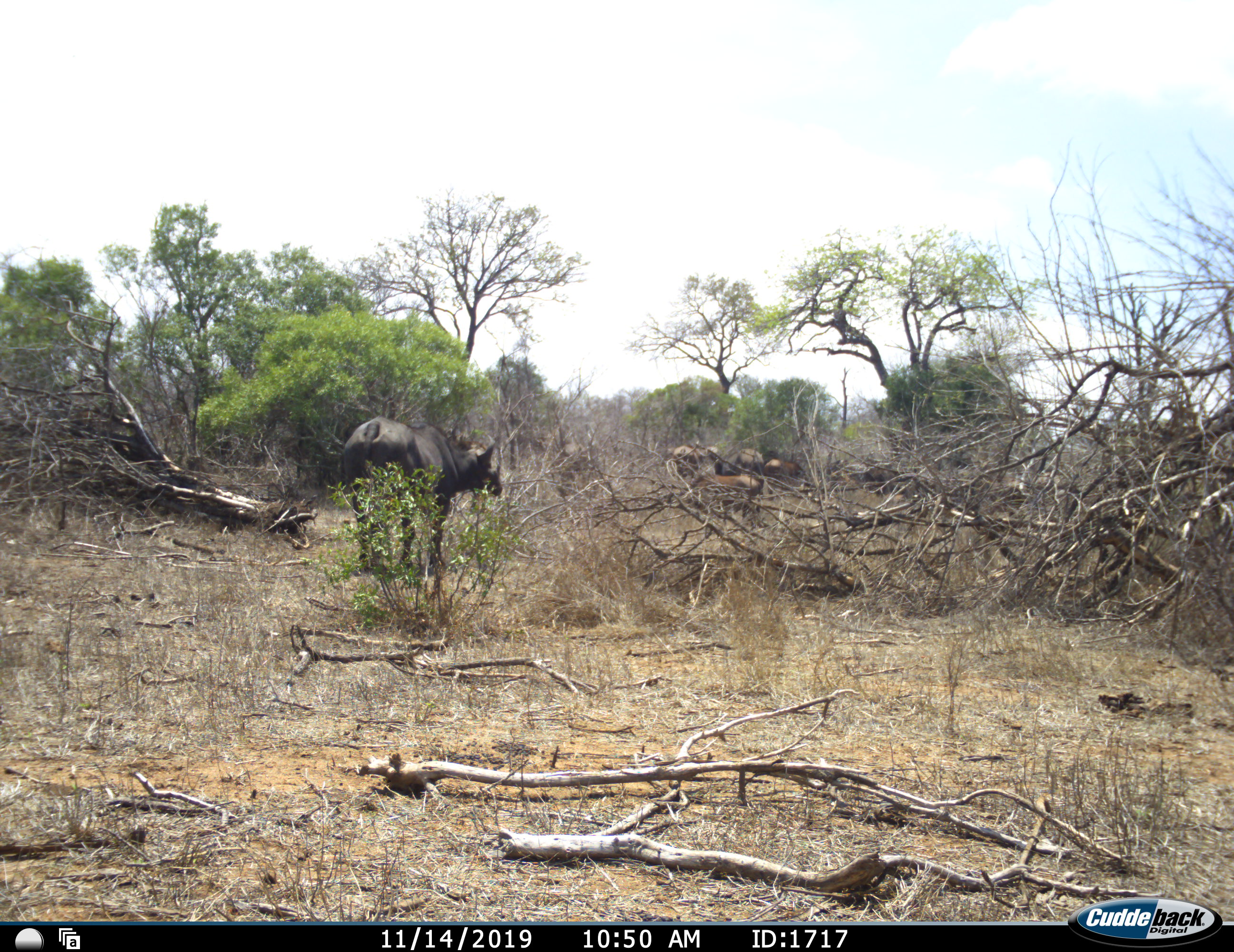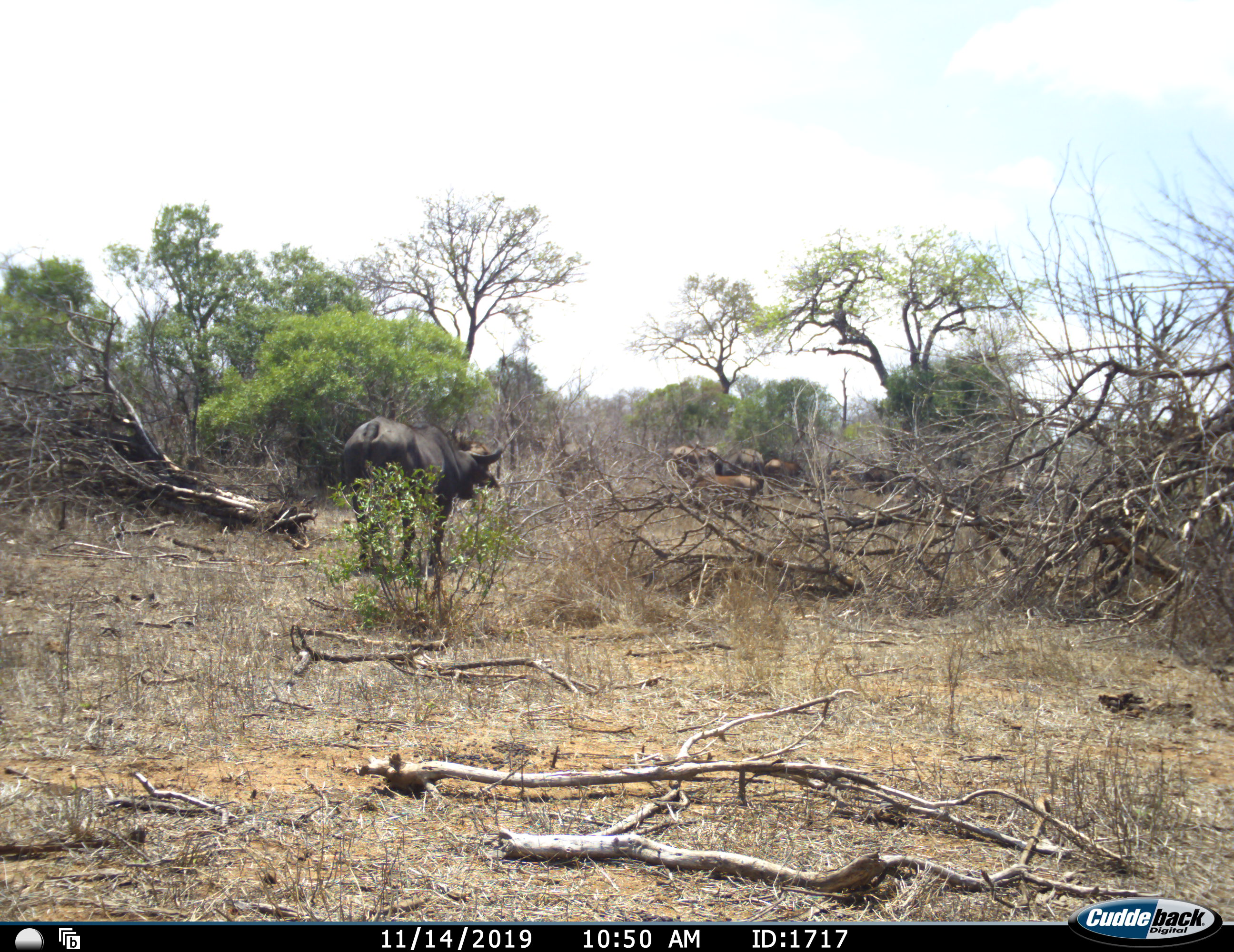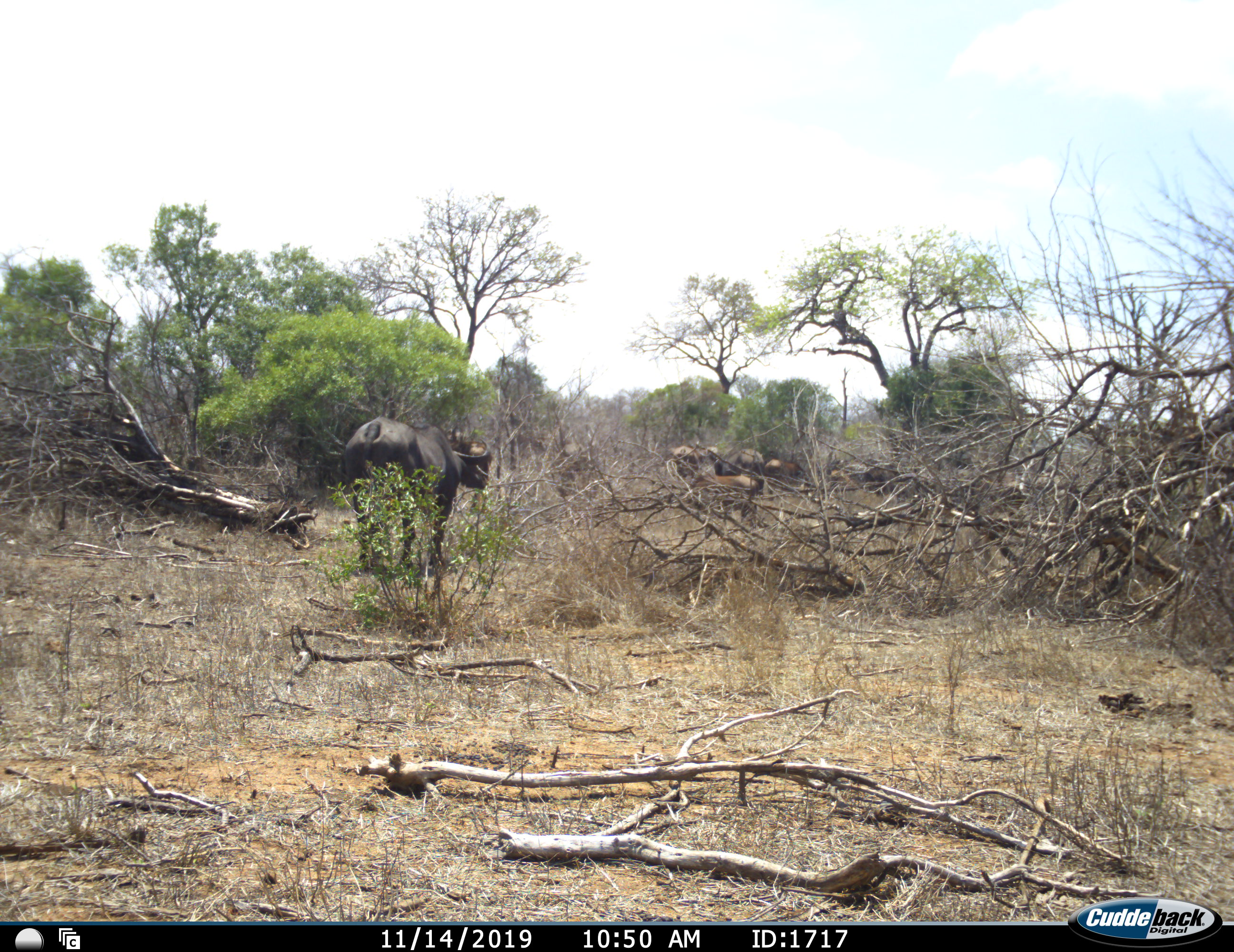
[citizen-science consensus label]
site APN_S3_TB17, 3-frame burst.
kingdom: Animalia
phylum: Chordata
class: Mammalia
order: Artiodactyla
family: Bovidae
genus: Syncerus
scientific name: Syncerus caffer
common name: african buffalo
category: buffalo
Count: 6.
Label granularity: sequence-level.